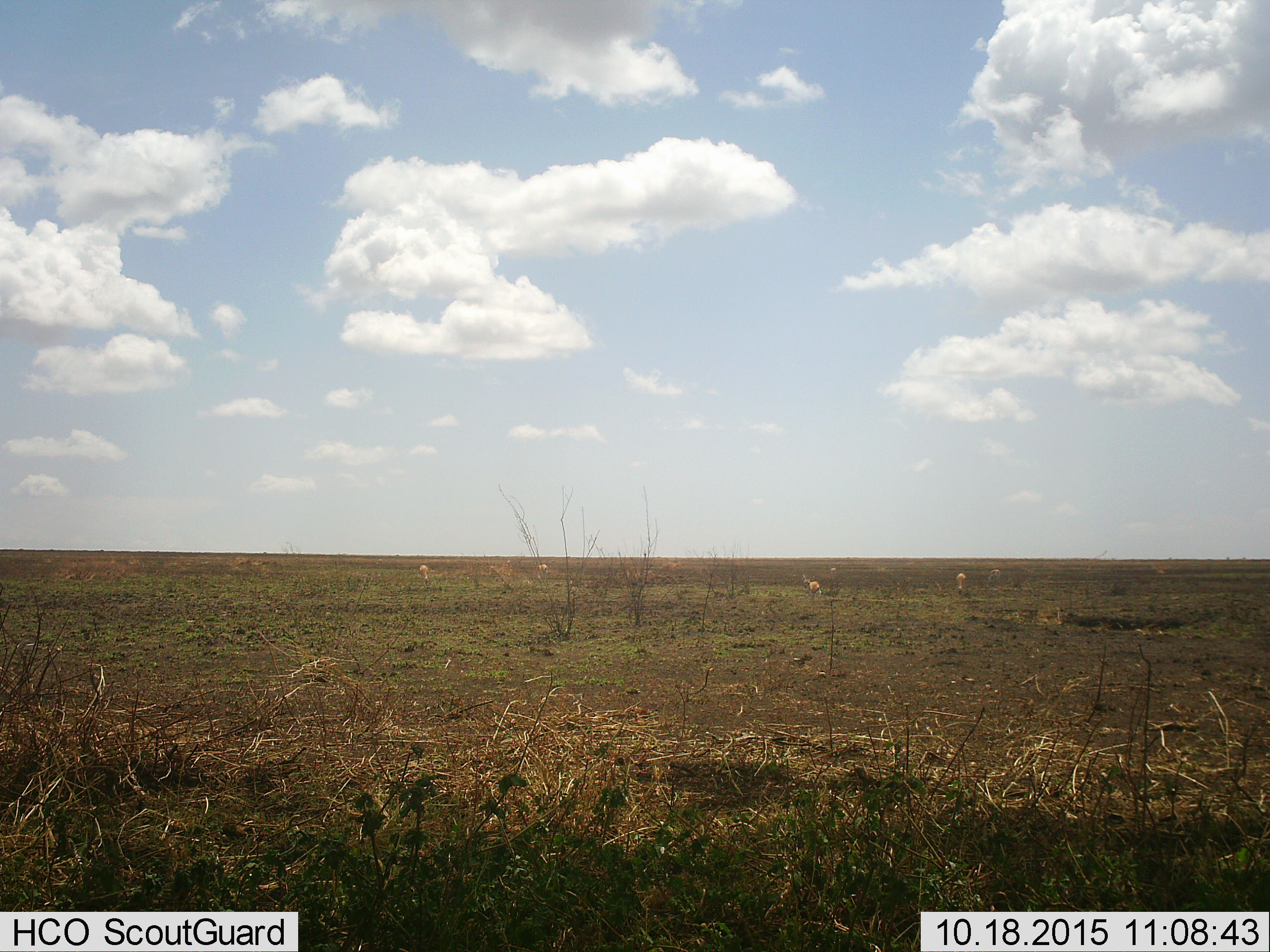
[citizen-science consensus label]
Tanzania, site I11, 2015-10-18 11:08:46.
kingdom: Animalia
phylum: Chordata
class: Mammalia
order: Artiodactyla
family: Bovidae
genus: Eudorcas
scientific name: Eudorcas thomsonii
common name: thomson's gazelle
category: gazellethomsons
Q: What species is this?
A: Gazellethomsons (thomson's gazelle) (Eudorcas thomsonii).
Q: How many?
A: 6.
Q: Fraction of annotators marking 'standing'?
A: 75%.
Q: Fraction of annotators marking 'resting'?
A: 0%.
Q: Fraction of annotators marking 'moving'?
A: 0%.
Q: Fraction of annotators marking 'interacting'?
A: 0%.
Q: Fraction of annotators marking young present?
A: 0%.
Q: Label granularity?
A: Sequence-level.